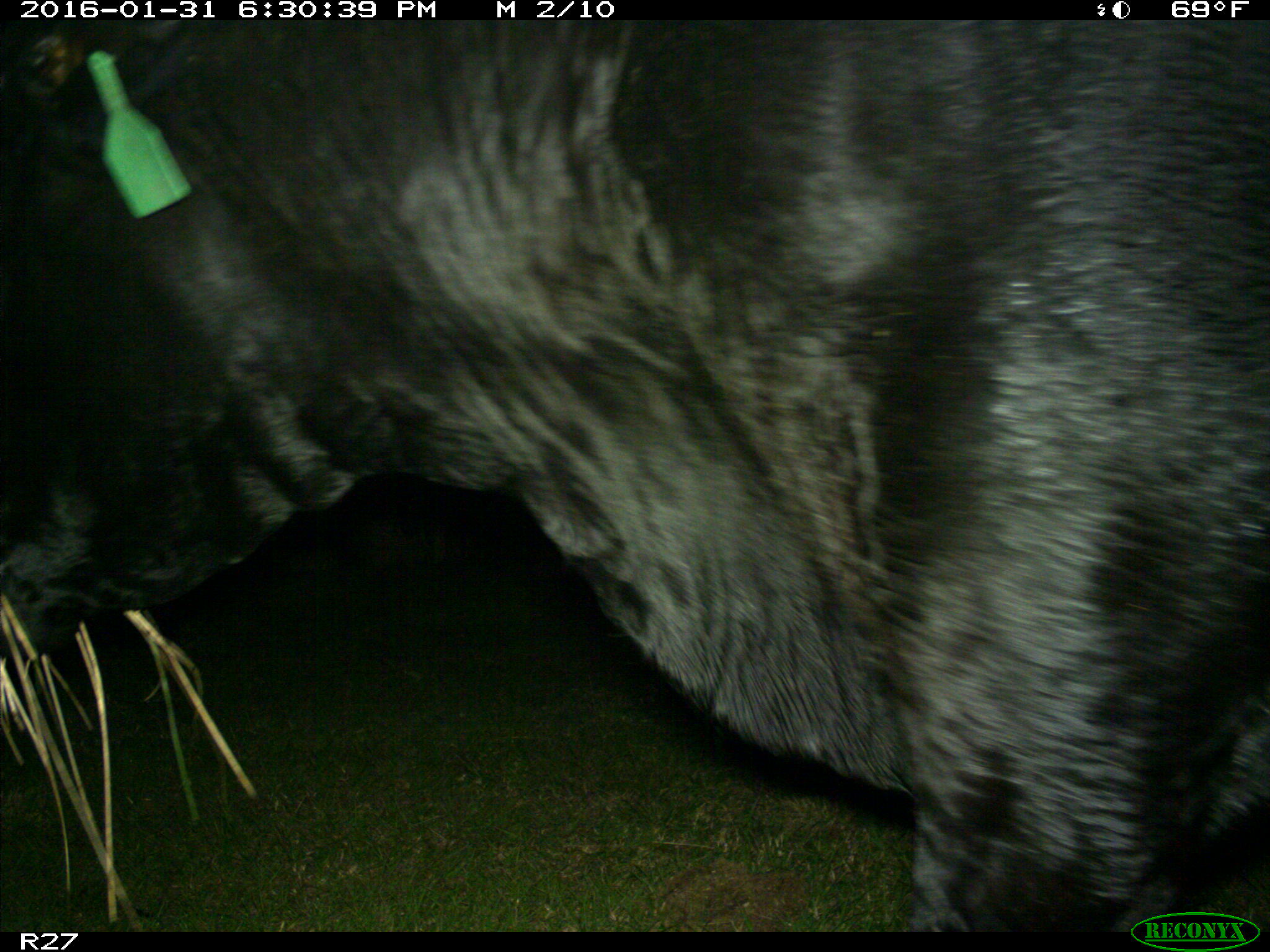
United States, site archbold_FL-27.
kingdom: Animalia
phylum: Chordata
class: Mammalia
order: Artiodactyla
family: Bovidae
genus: Bos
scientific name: Bos taurus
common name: domestic cow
Bos taurus (domestic cow).